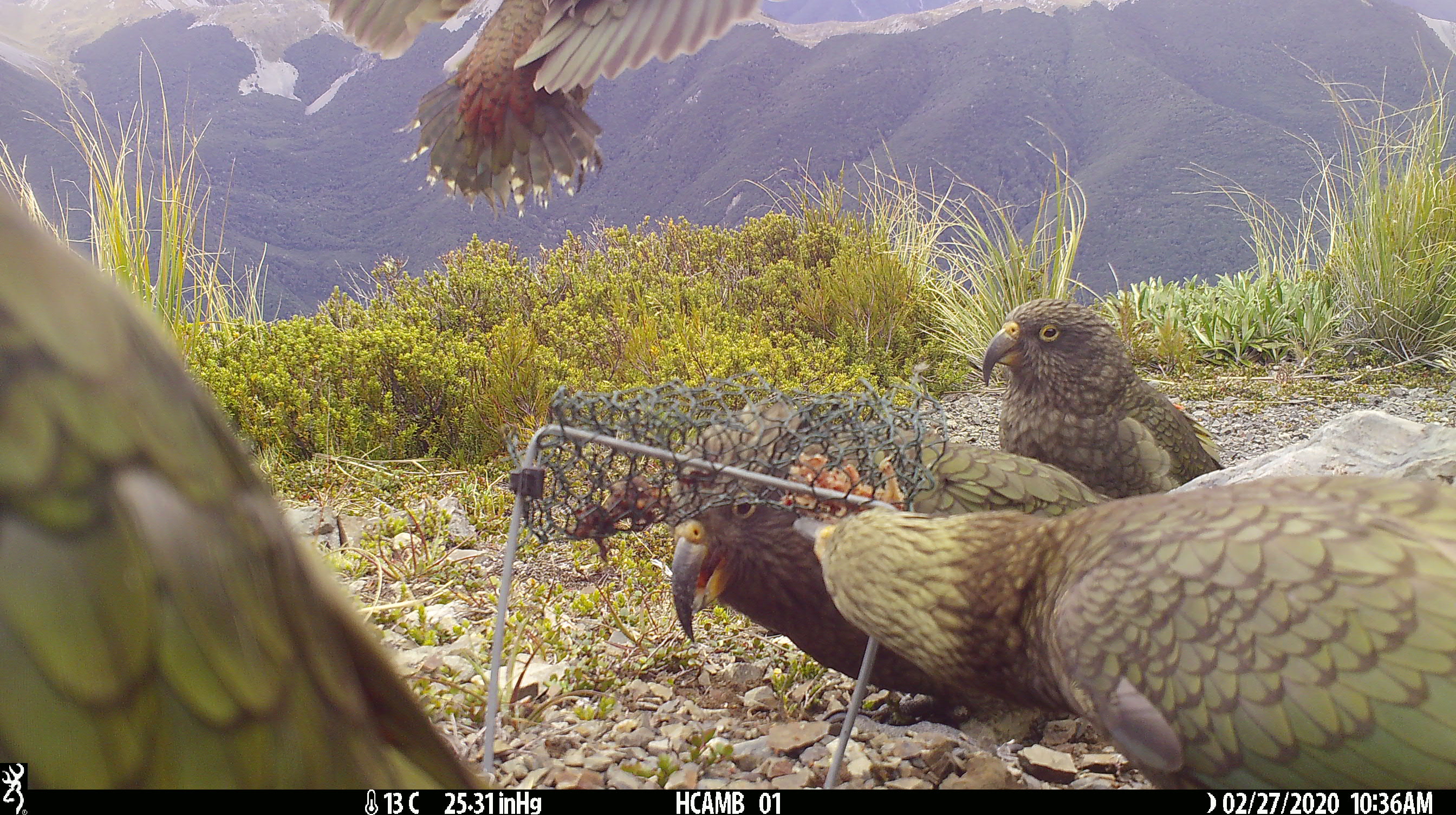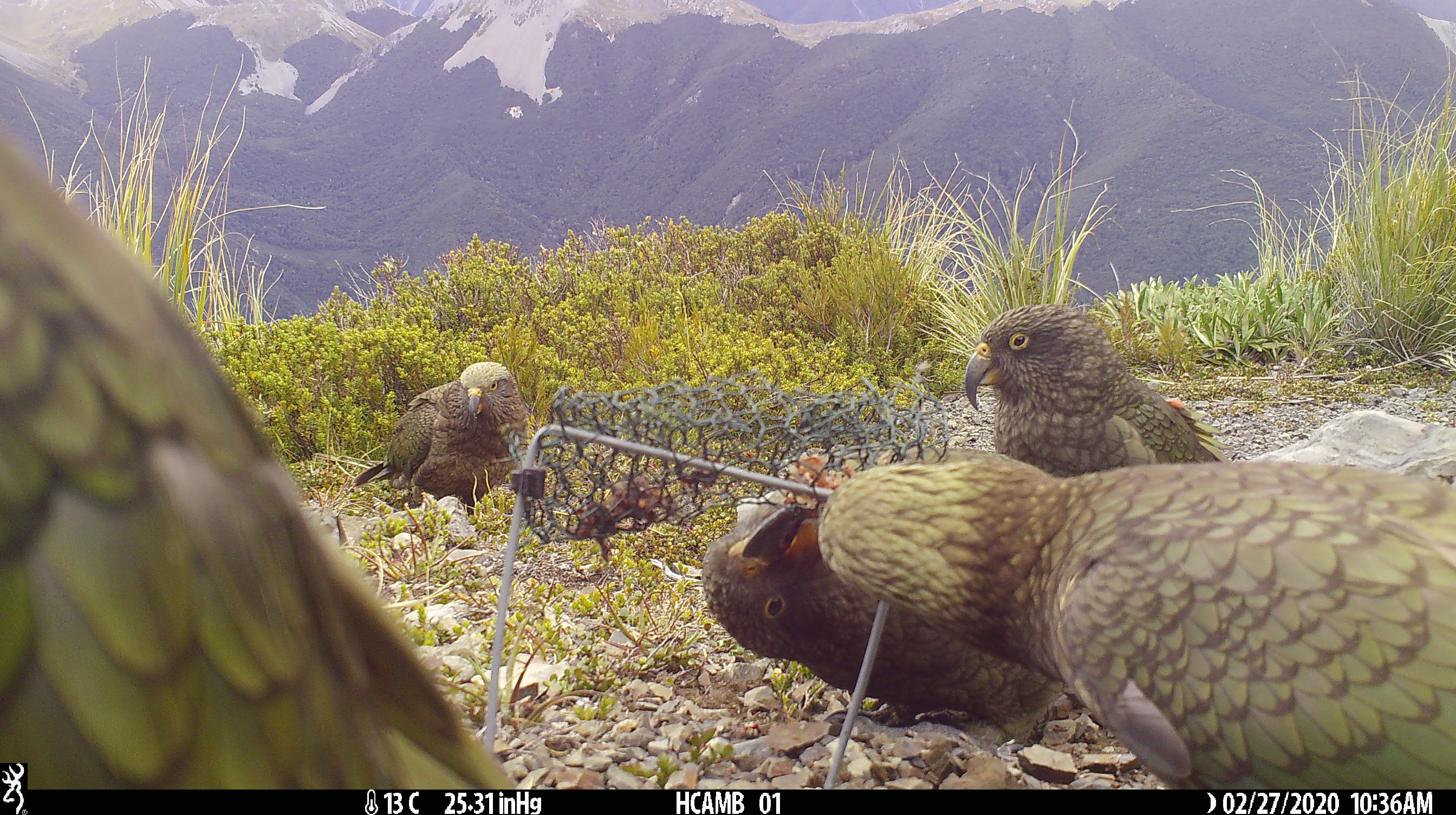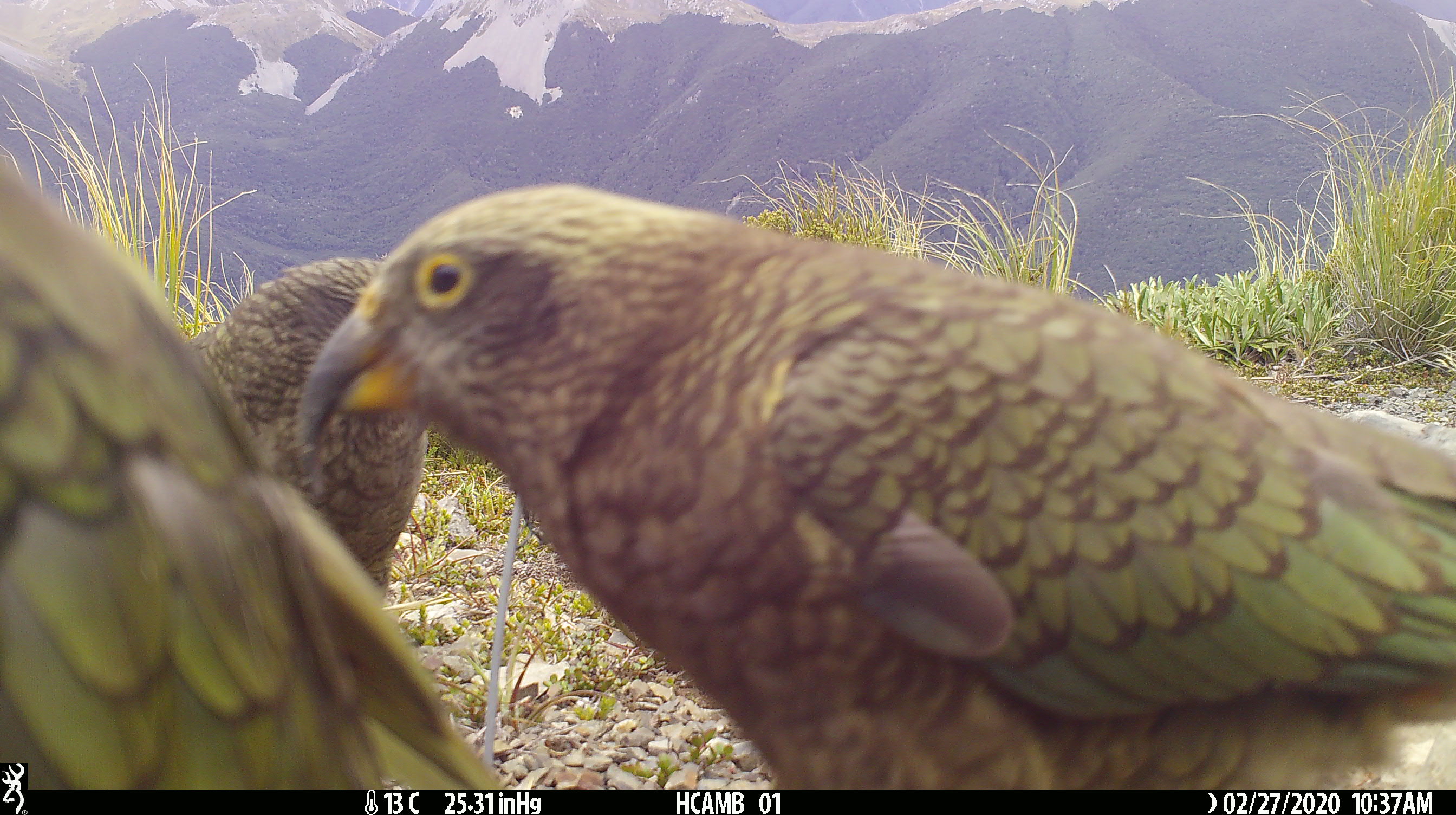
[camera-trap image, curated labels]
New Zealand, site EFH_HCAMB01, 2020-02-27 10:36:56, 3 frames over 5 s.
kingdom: Animalia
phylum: Chordata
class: Aves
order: Psittaciformes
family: Strigopidae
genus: Nestor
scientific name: Nestor notabilis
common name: kea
Kea (Nestor notabilis).